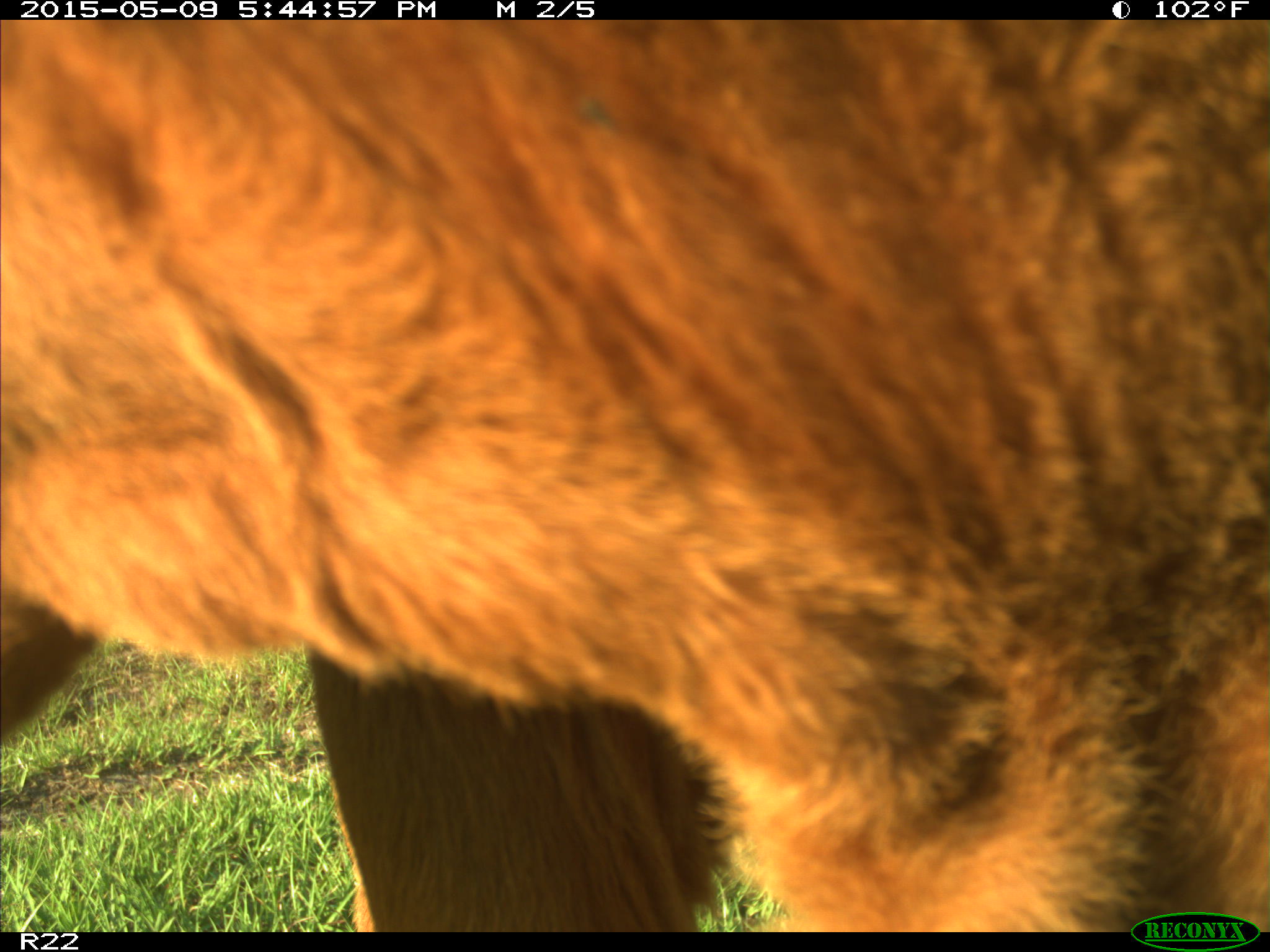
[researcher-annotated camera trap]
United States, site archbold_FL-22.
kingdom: Animalia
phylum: Chordata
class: Mammalia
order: Artiodactyla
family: Bovidae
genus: Bos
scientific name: Bos taurus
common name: domestic cow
Bos taurus (domestic cow).